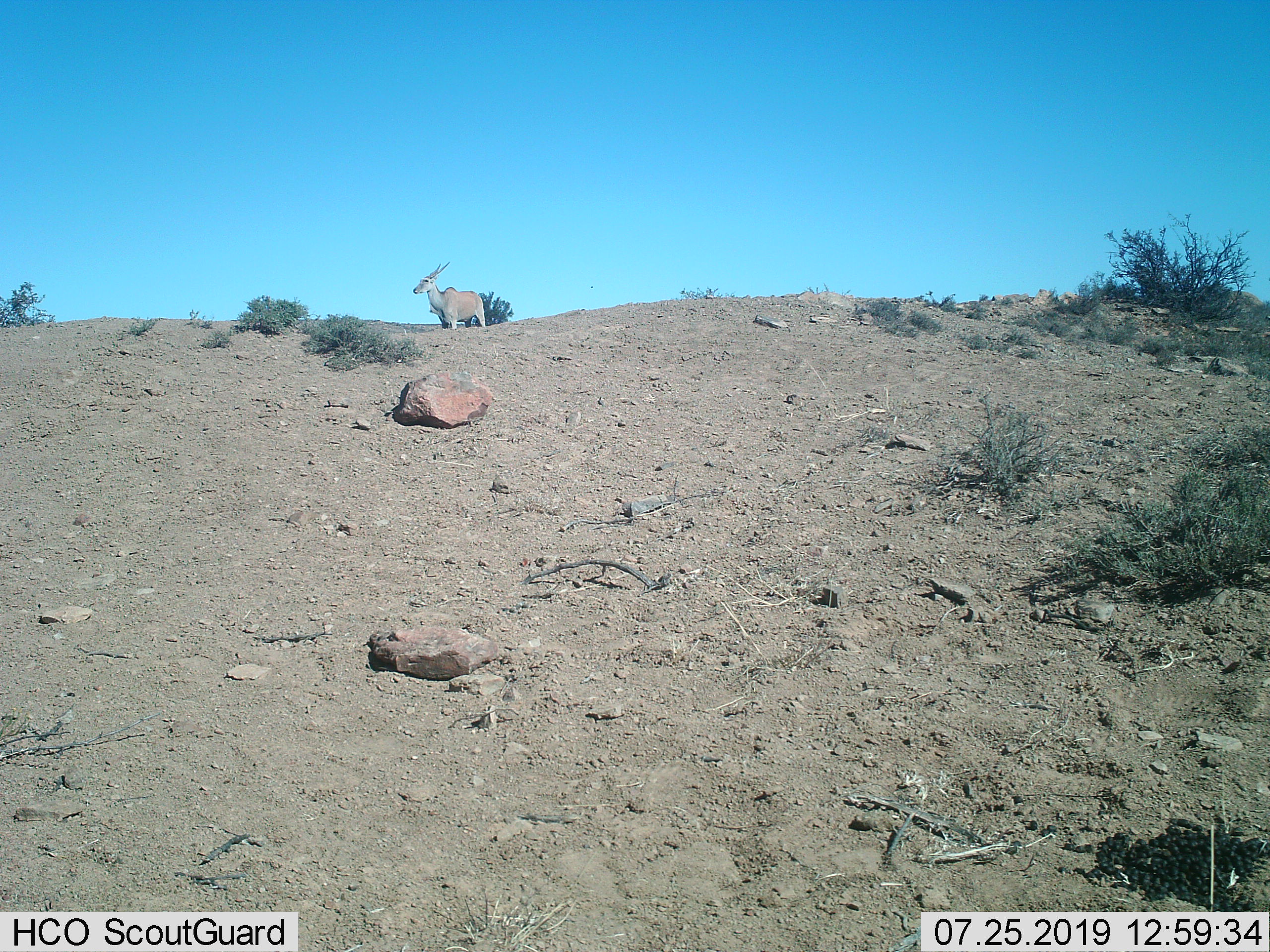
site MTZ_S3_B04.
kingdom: Animalia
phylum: Chordata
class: Mammalia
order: Artiodactyla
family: Bovidae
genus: Tragelaphus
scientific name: Tragelaphus oryx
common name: eland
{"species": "eland (Tragelaphus oryx)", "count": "1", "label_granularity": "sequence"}